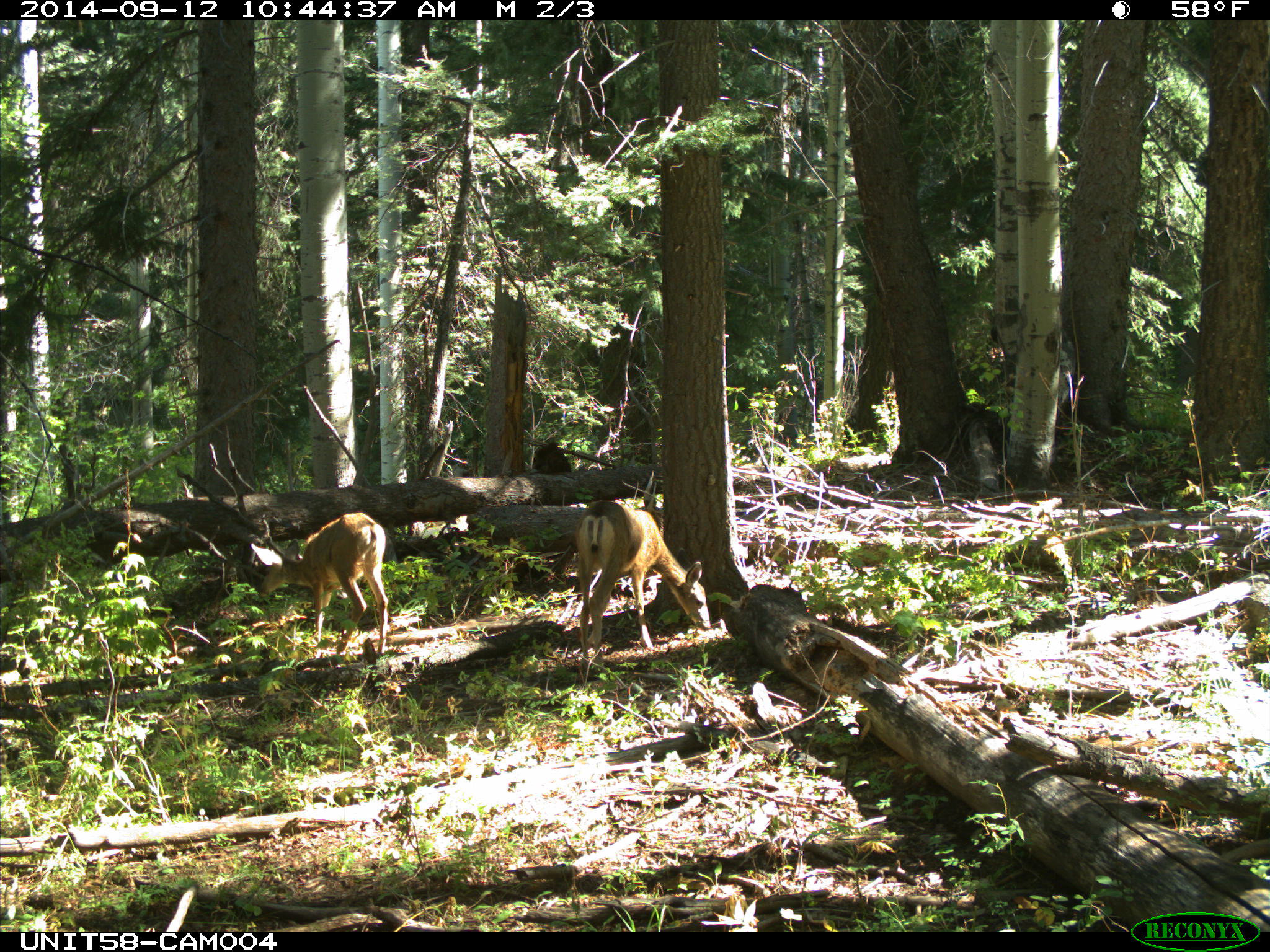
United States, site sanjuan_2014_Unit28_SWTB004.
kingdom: Animalia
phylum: Chordata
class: Mammalia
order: Artiodactyla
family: Cervidae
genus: Odocoileus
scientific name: Odocoileus hemionus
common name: mule deer